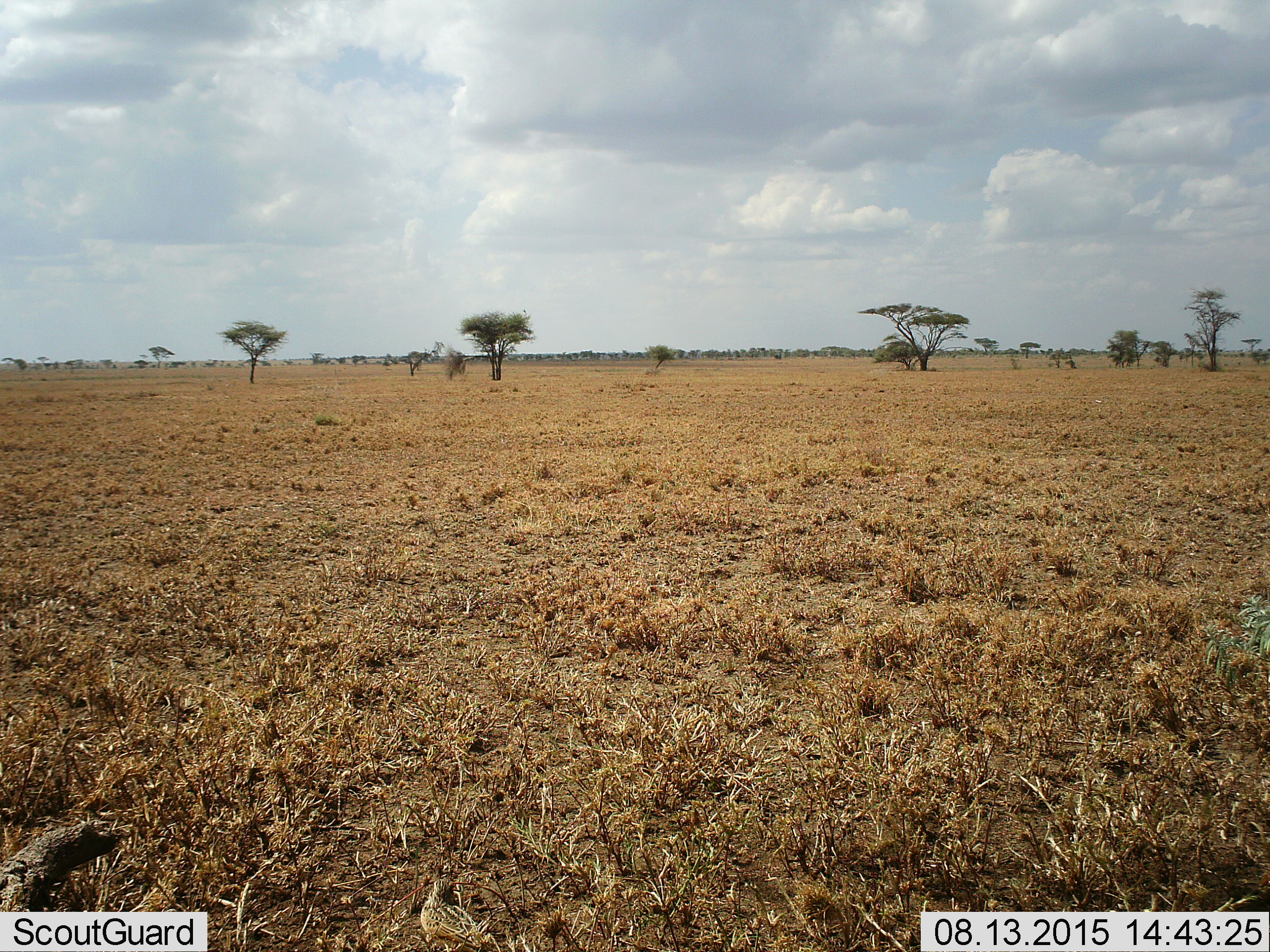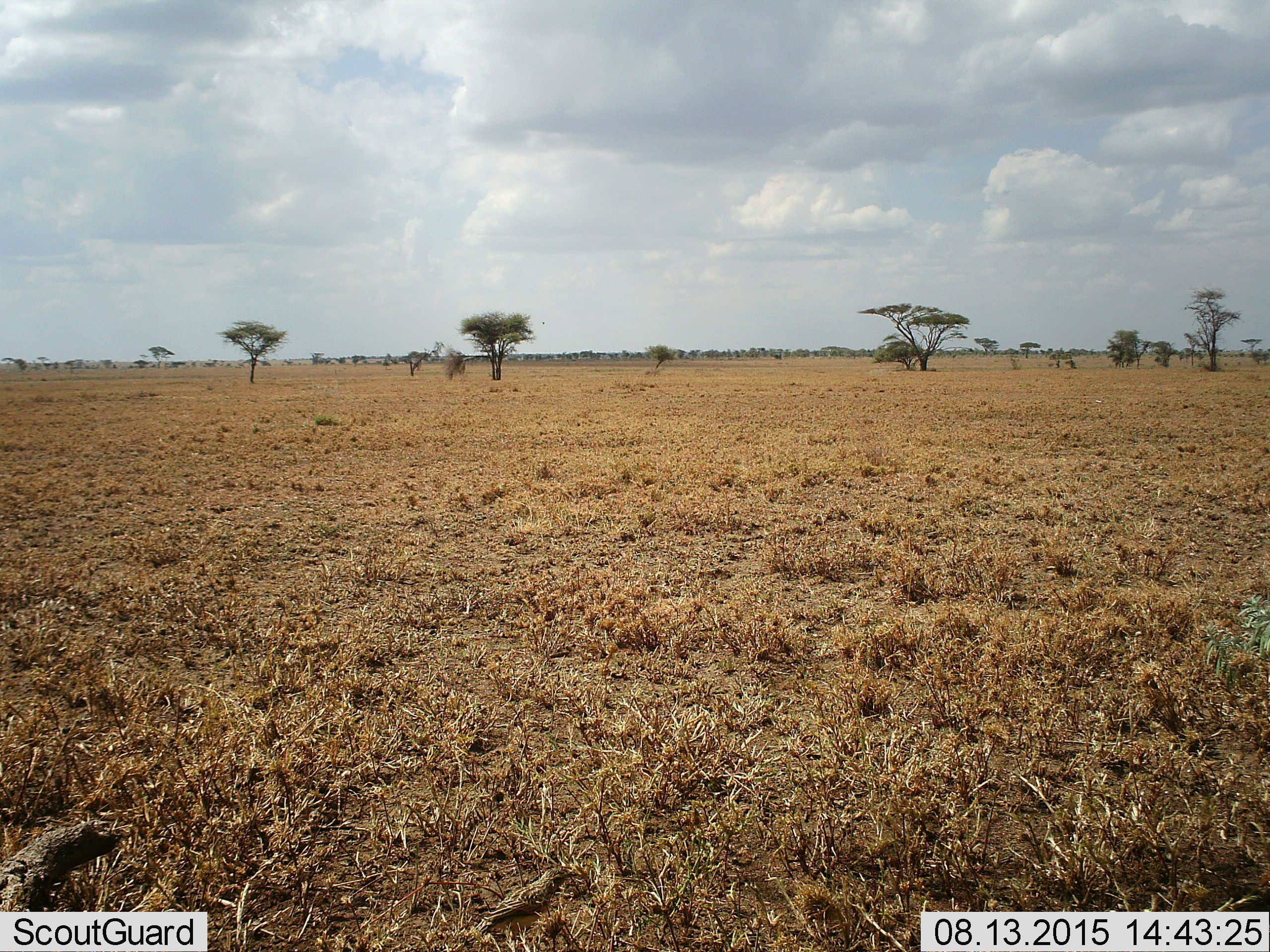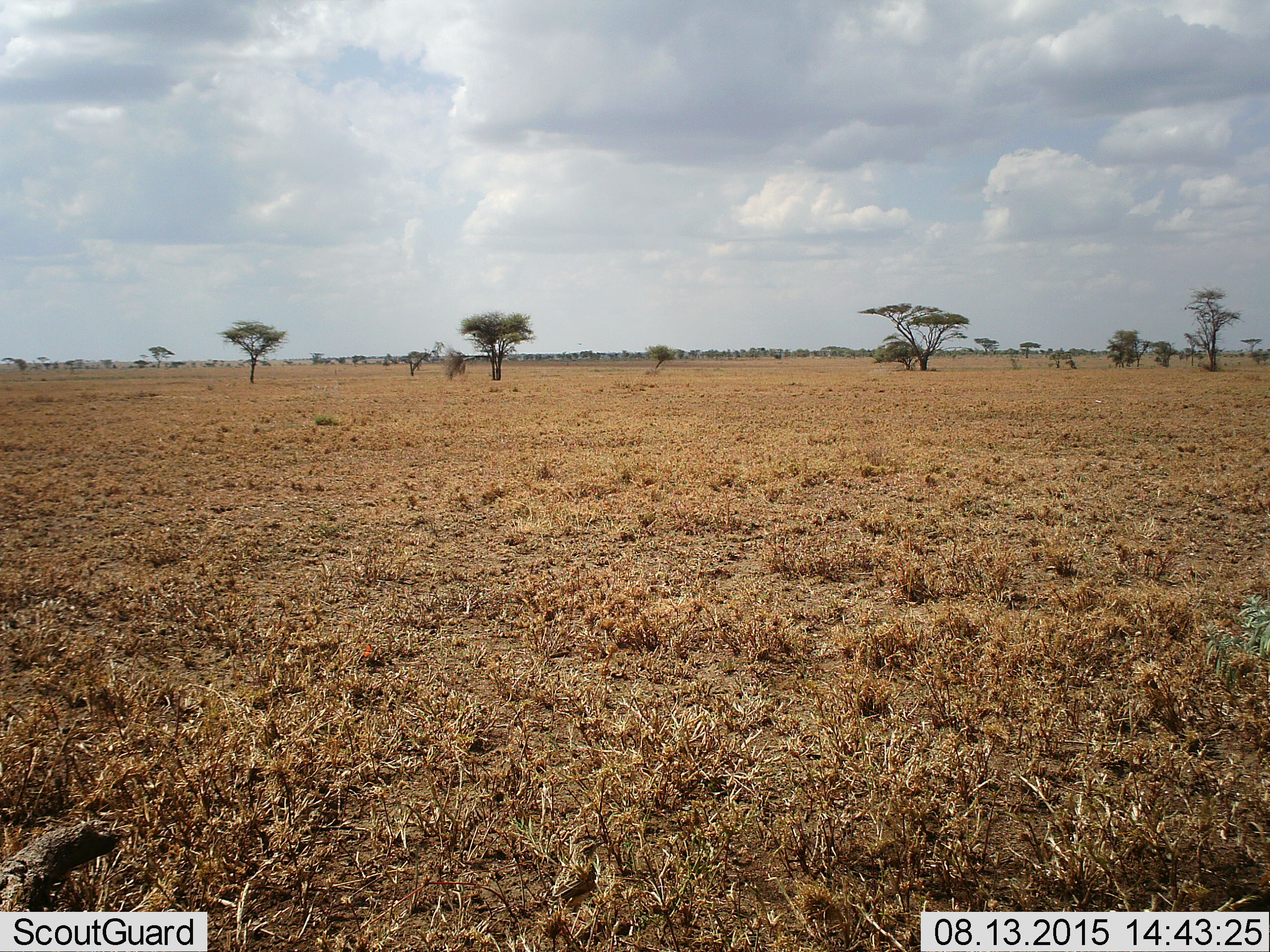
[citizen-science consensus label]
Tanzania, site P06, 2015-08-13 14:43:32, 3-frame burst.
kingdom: Animalia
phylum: Chordata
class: Aves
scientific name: Aves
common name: bird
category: otherbird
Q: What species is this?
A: Otherbird (bird) (Aves).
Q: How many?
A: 1.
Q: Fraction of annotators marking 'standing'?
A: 17%.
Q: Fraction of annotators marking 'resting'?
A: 0%.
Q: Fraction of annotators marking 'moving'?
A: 100%.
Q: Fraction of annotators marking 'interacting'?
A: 0%.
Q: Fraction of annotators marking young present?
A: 0%.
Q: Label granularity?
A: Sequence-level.